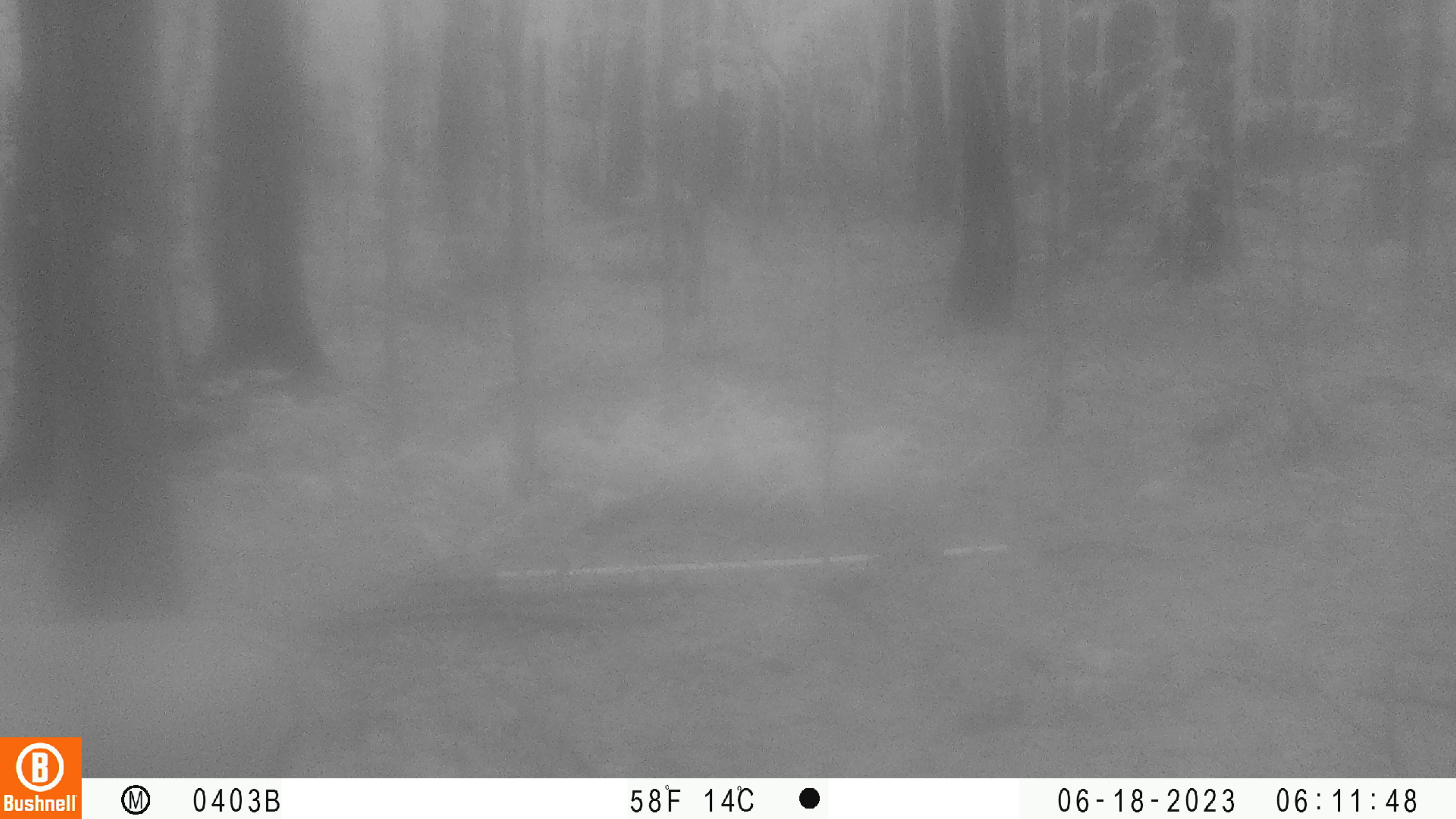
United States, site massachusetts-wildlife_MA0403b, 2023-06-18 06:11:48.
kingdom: Animalia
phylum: Chordata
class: Mammalia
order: Artiodactyla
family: Cervidae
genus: Odocoileus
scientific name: Odocoileus virginianus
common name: white-tailed deer